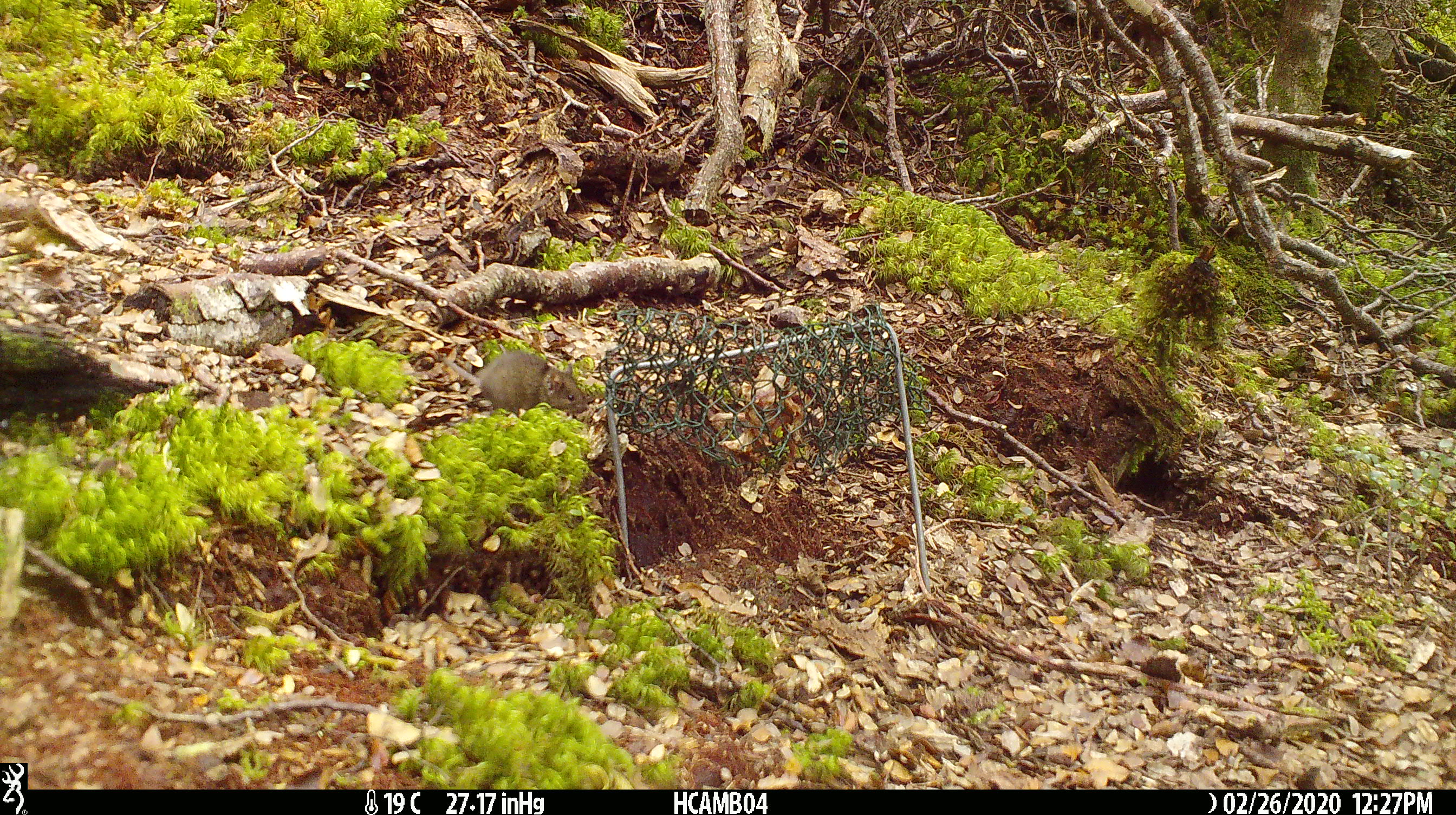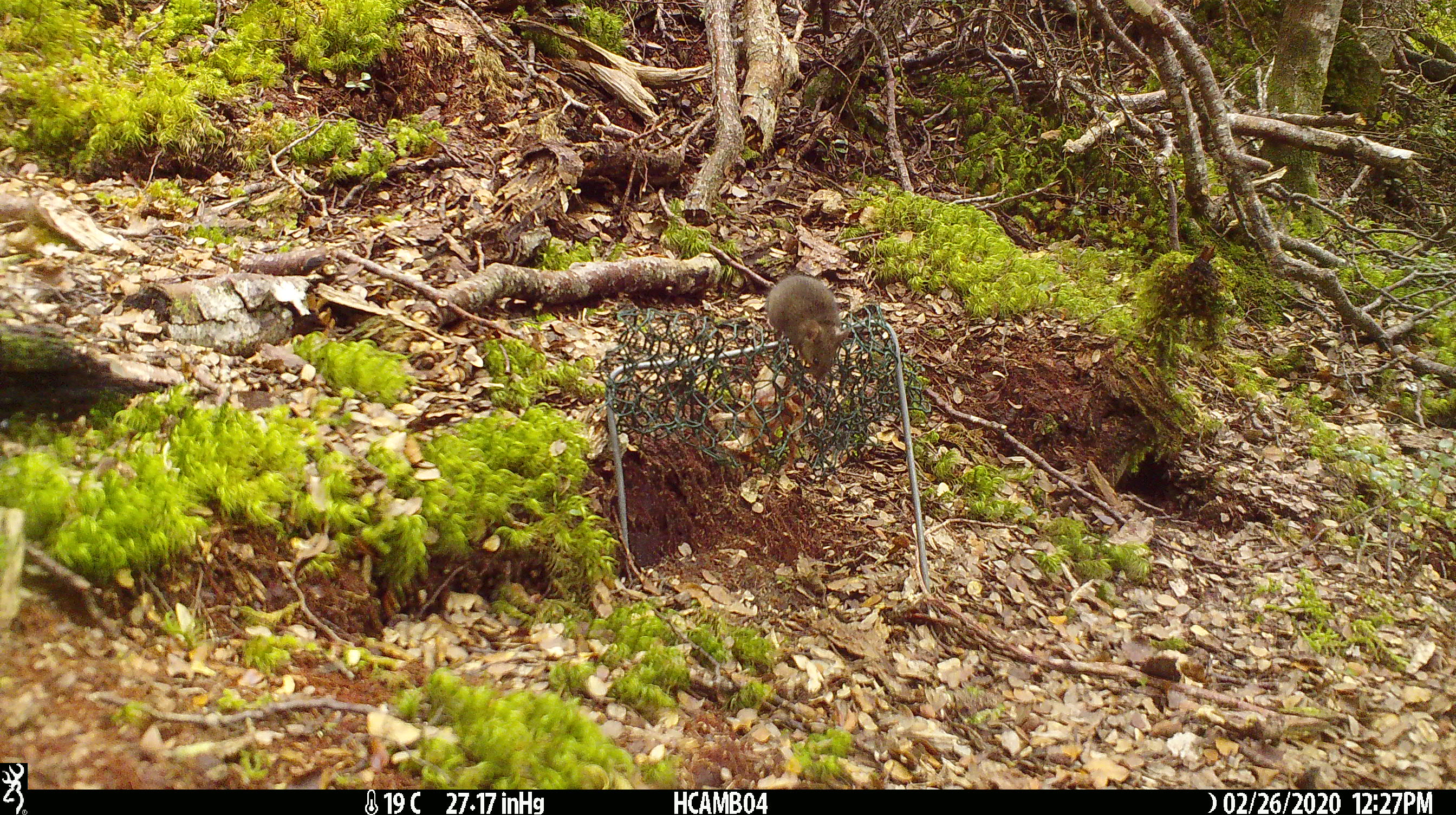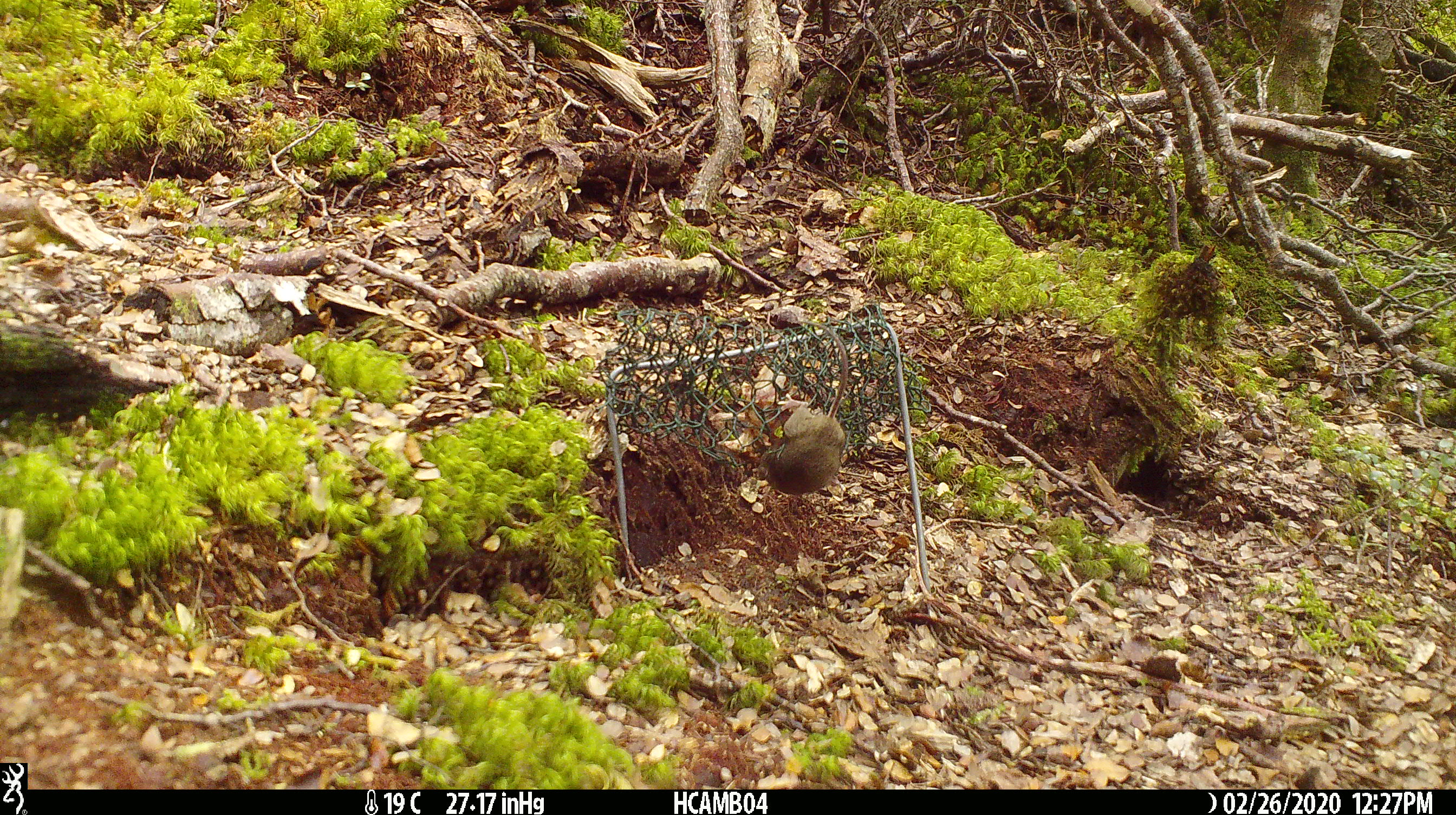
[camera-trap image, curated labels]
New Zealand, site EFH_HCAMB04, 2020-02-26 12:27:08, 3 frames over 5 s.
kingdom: Animalia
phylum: Chordata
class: Mammalia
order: Rodentia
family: Muridae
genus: Mus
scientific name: Mus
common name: mouse